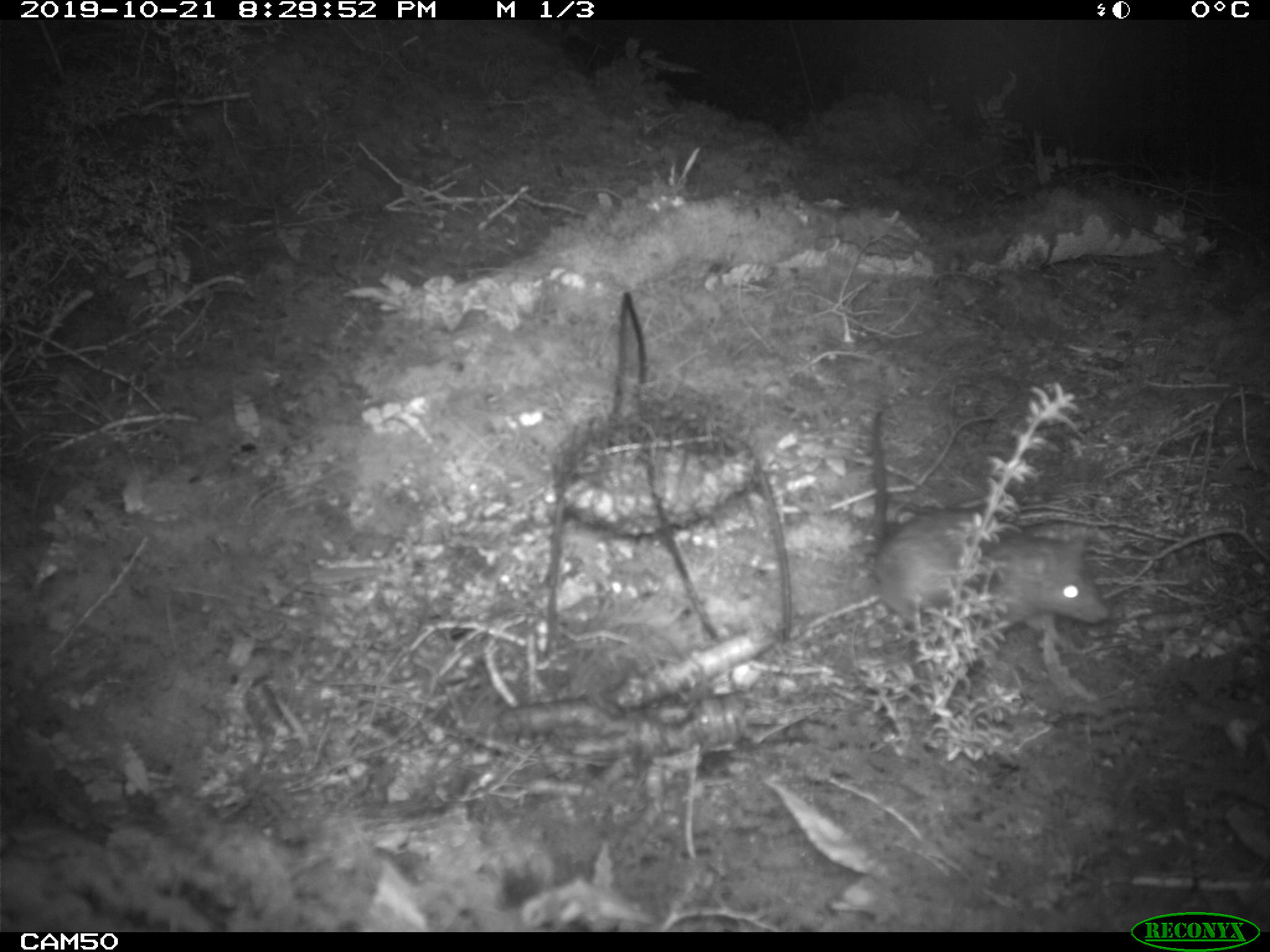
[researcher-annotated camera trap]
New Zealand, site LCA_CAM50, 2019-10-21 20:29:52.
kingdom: Animalia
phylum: Chordata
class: Mammalia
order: Rodentia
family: Muridae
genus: Rattus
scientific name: Rattus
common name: rat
Rat (Rattus).